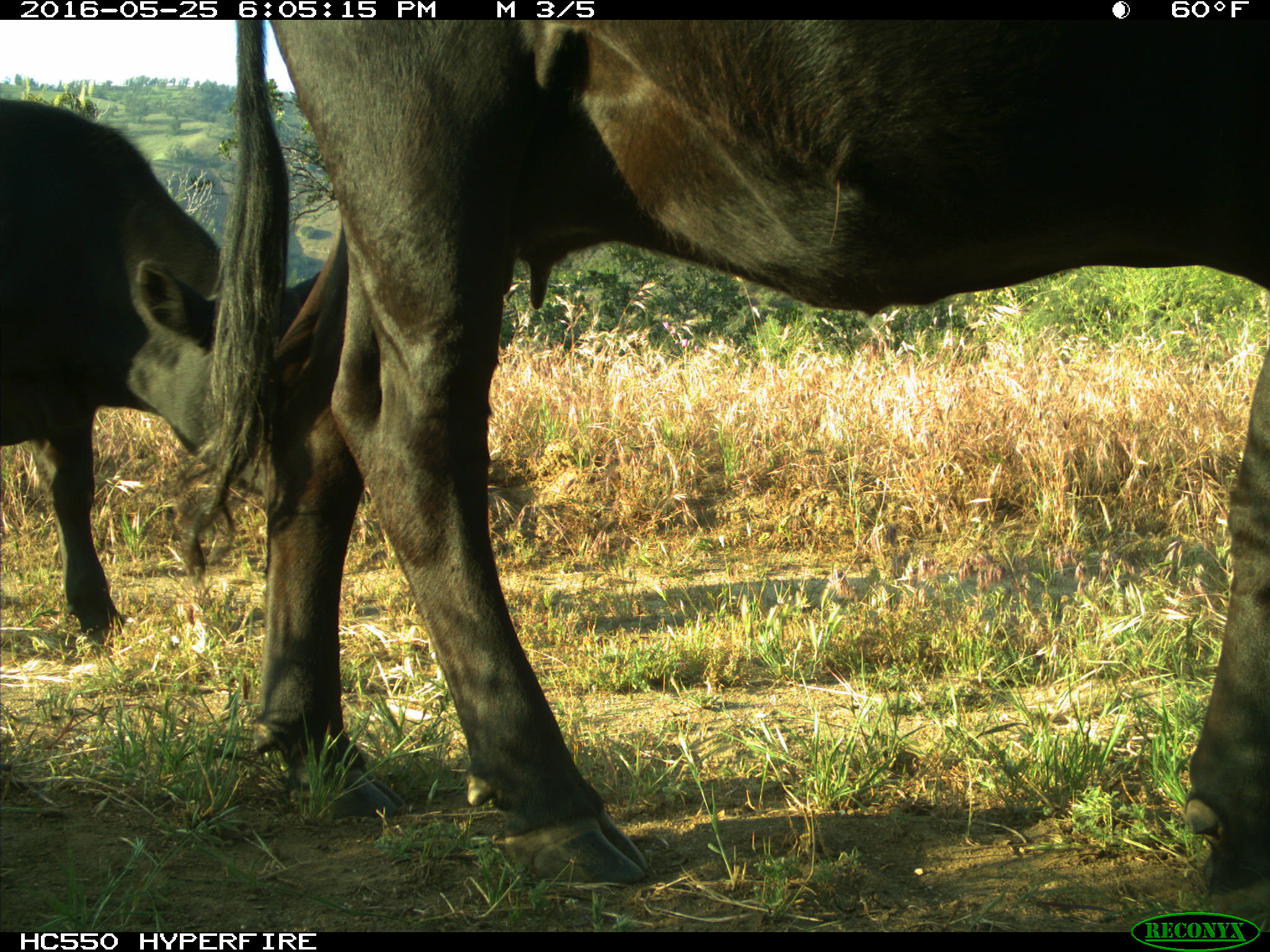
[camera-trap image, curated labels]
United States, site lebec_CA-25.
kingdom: Animalia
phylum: Chordata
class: Mammalia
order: Artiodactyla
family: Bovidae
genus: Bos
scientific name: Bos taurus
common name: domestic cow